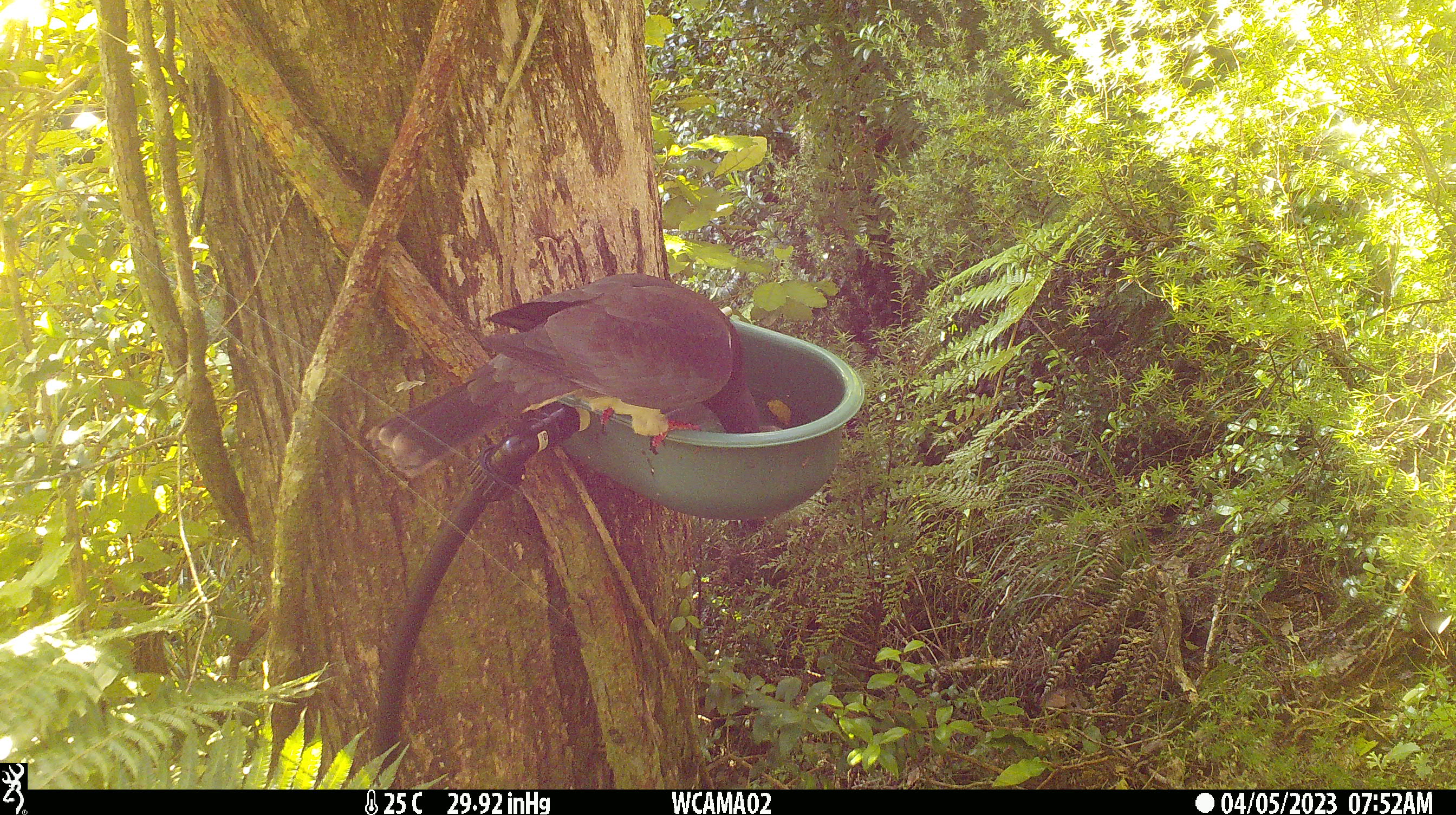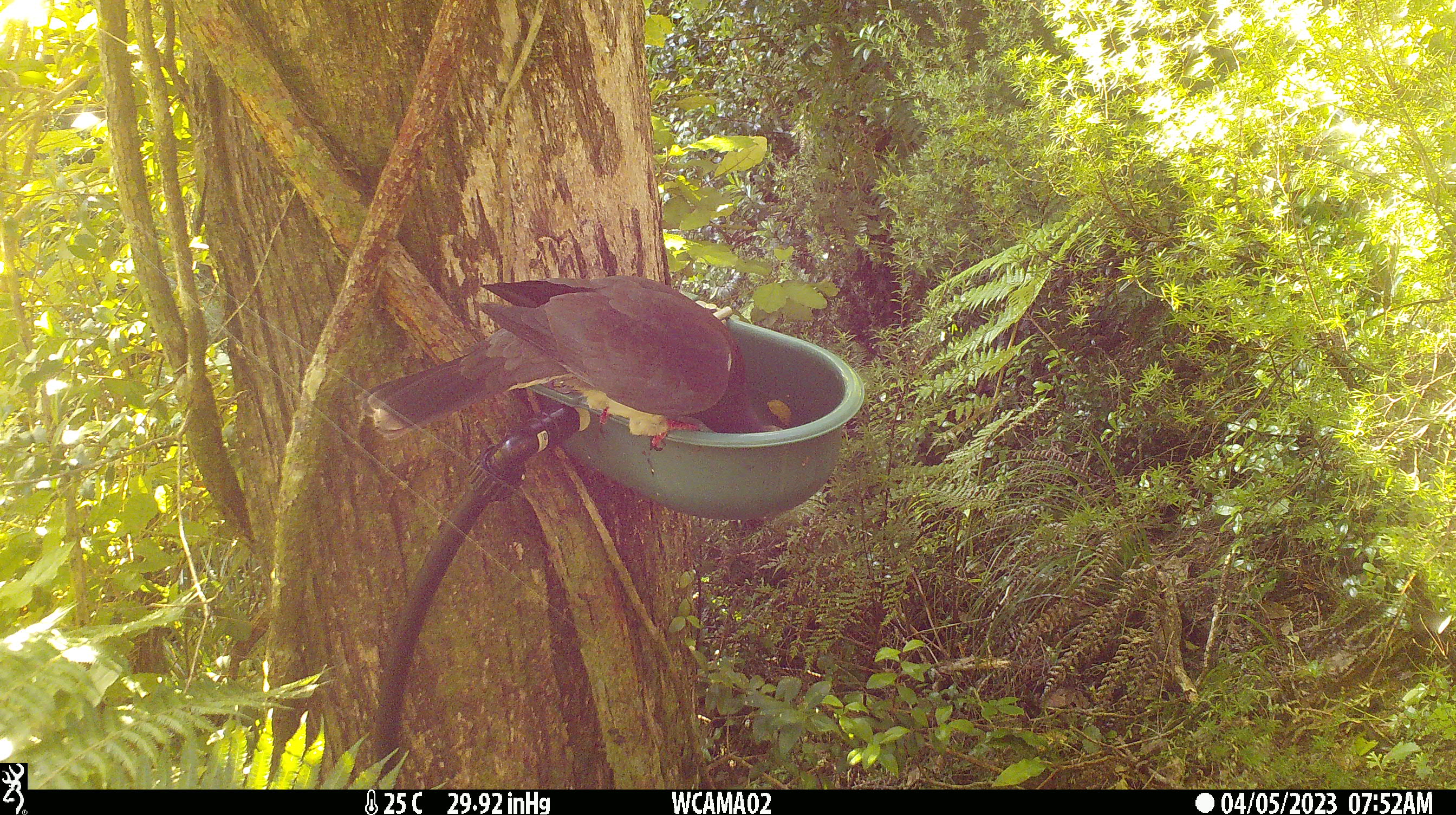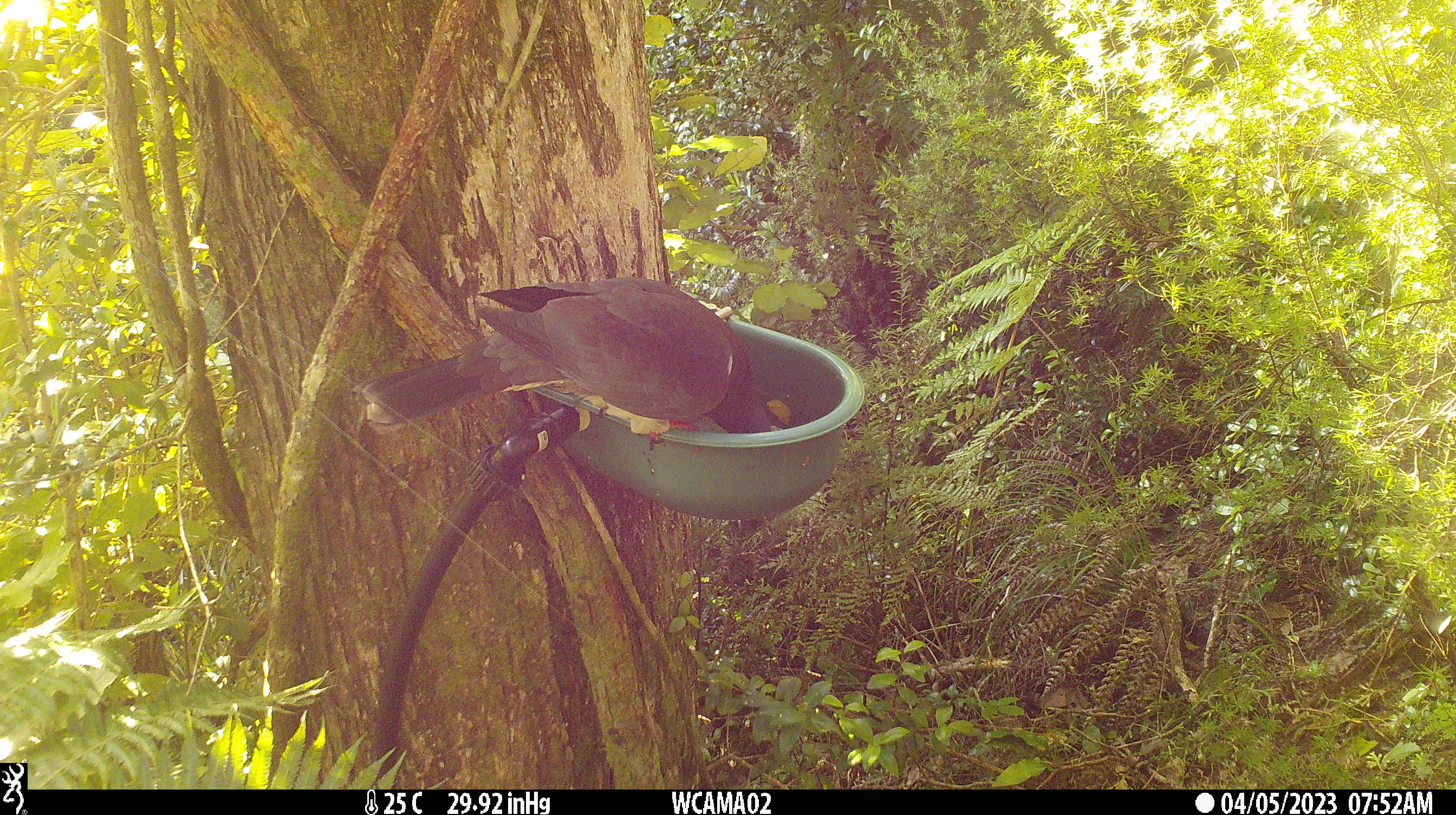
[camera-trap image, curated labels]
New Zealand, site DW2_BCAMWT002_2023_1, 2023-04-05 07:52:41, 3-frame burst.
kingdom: Animalia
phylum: Chordata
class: Aves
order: Columbiformes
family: Columbidae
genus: Hemiphaga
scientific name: Hemiphaga novaeseelandiae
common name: new zealand pigeon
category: kereru